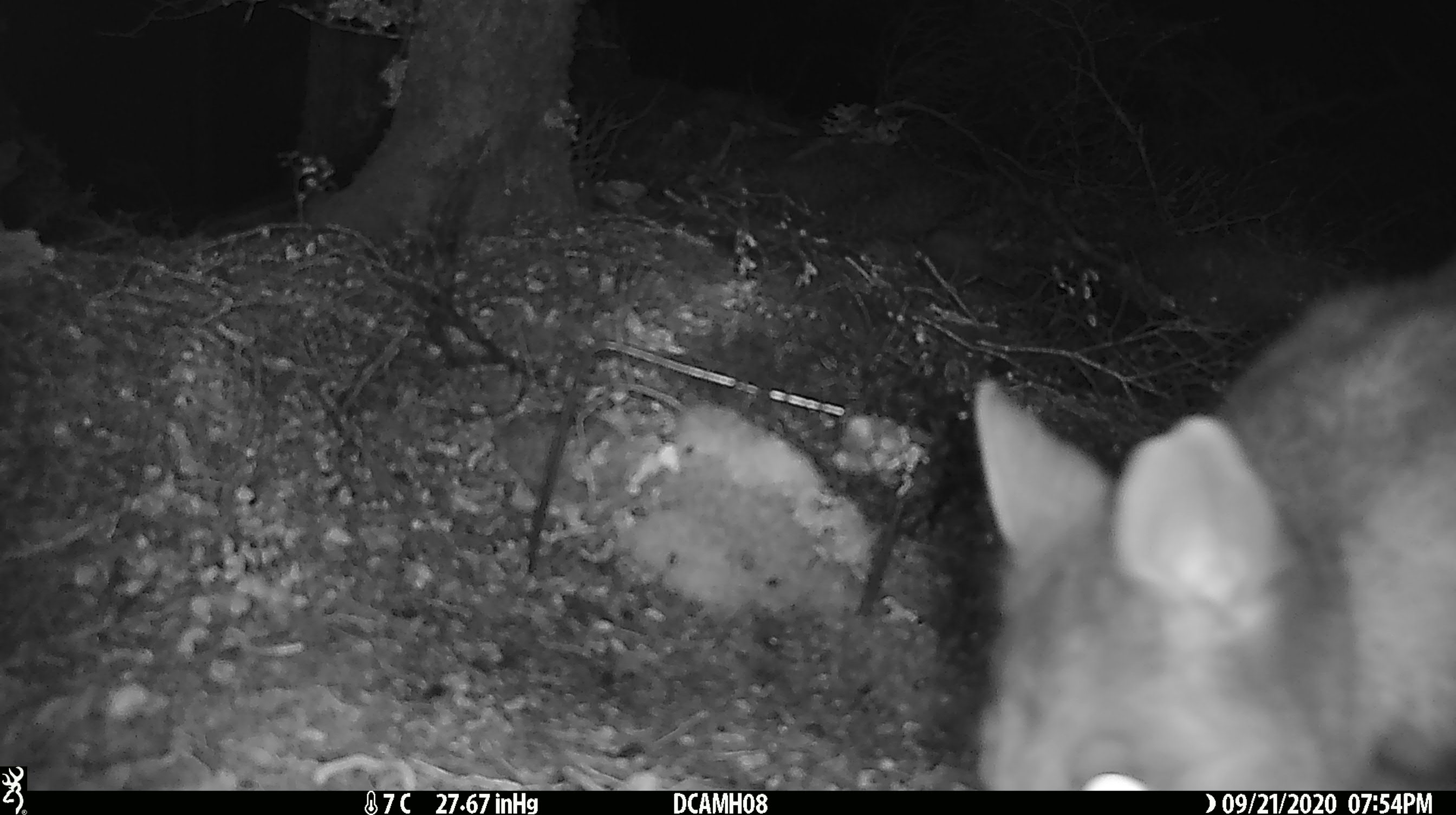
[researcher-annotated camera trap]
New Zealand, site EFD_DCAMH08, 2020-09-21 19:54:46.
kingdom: Animalia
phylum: Chordata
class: Mammalia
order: Diprotodontia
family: Phalangeridae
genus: Trichosurus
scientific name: Trichosurus vulpecula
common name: common brushtail possum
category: possum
Possum (common brushtail possum) (Trichosurus vulpecula).